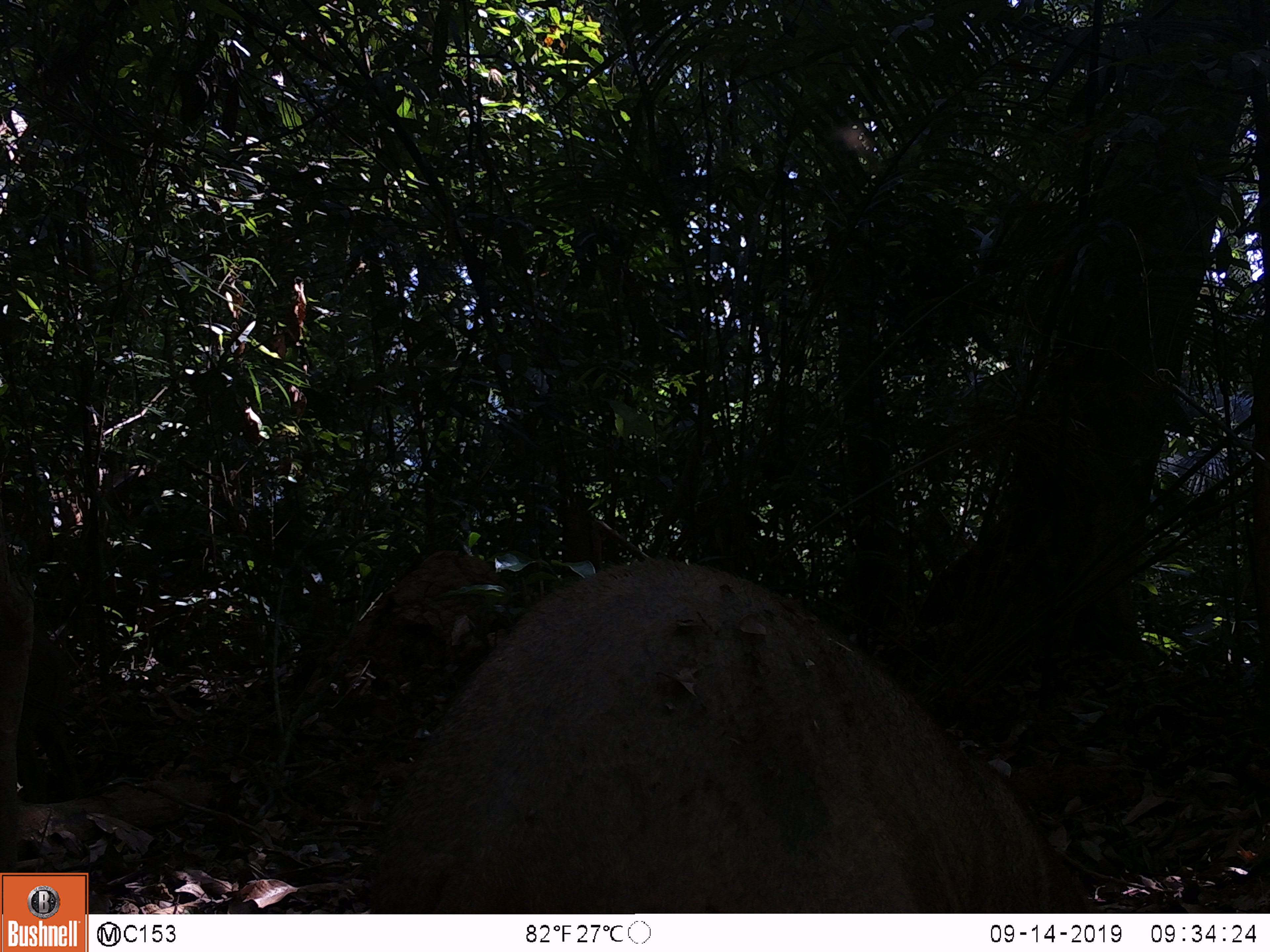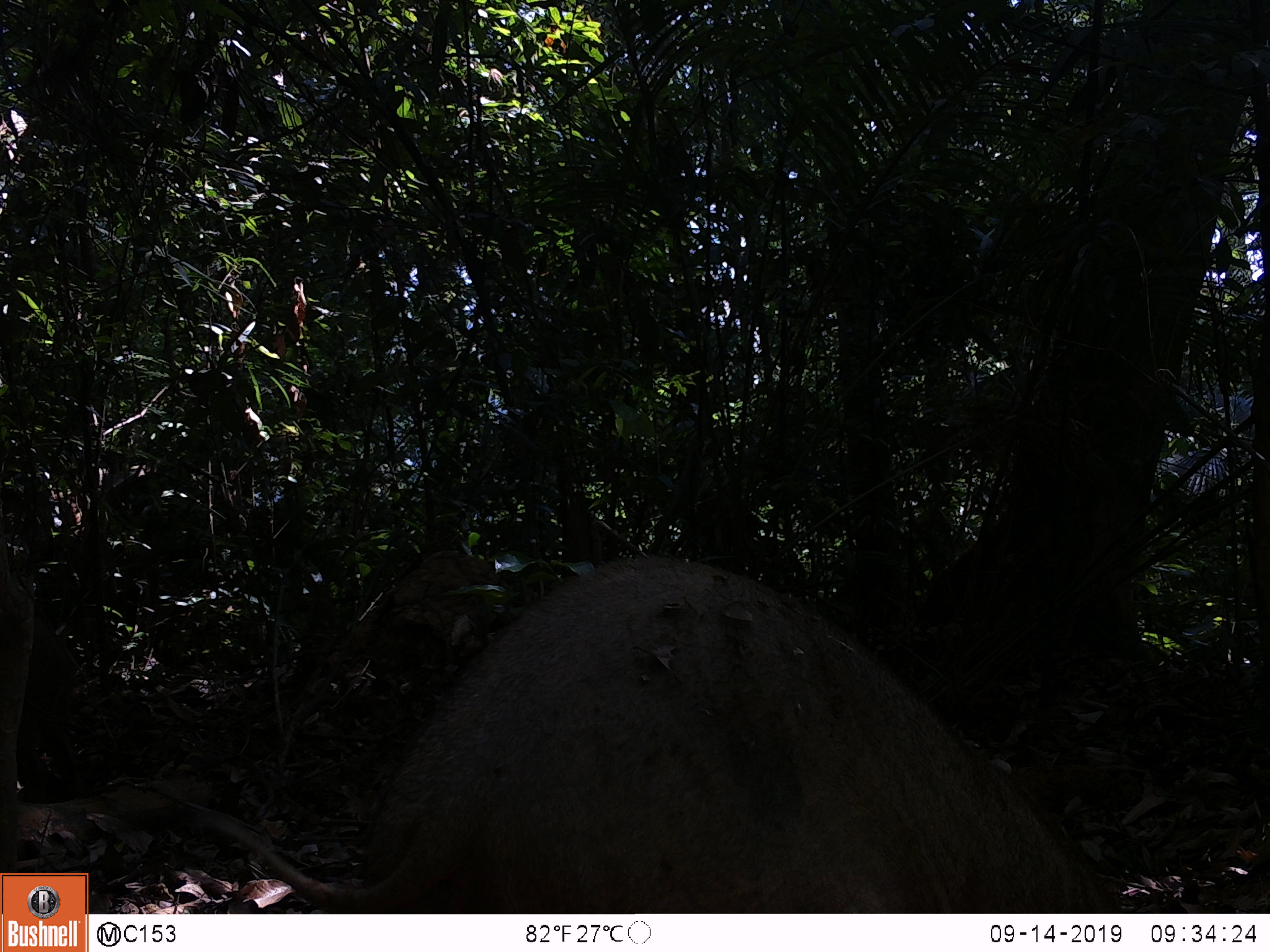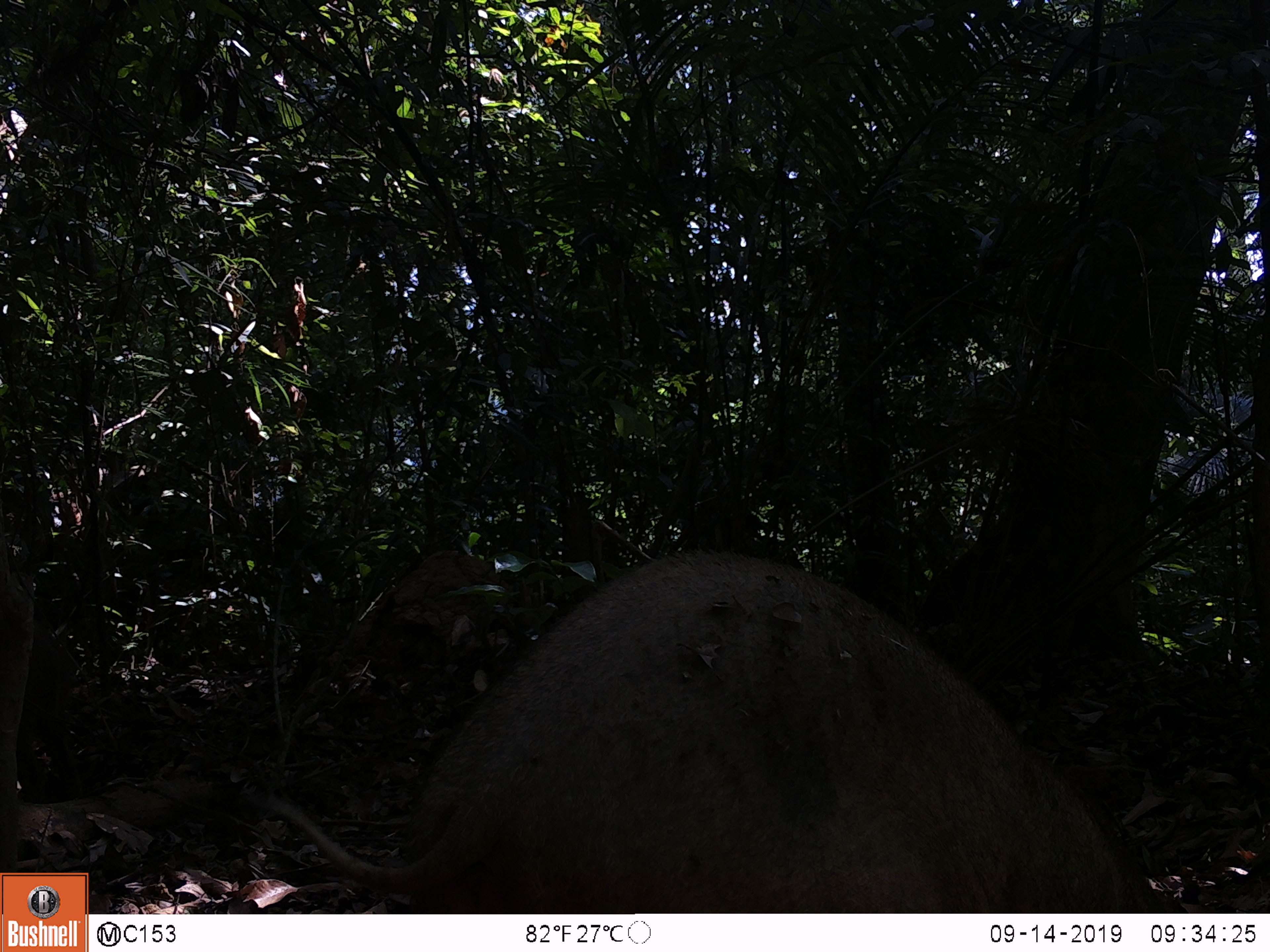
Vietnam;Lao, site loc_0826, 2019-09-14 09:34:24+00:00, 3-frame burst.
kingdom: Animalia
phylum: Chordata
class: Mammalia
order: Artiodactyla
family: Suidae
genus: Sus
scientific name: Sus scrofa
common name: eurasian wild pig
Eurasian wild pig (Sus scrofa). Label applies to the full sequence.